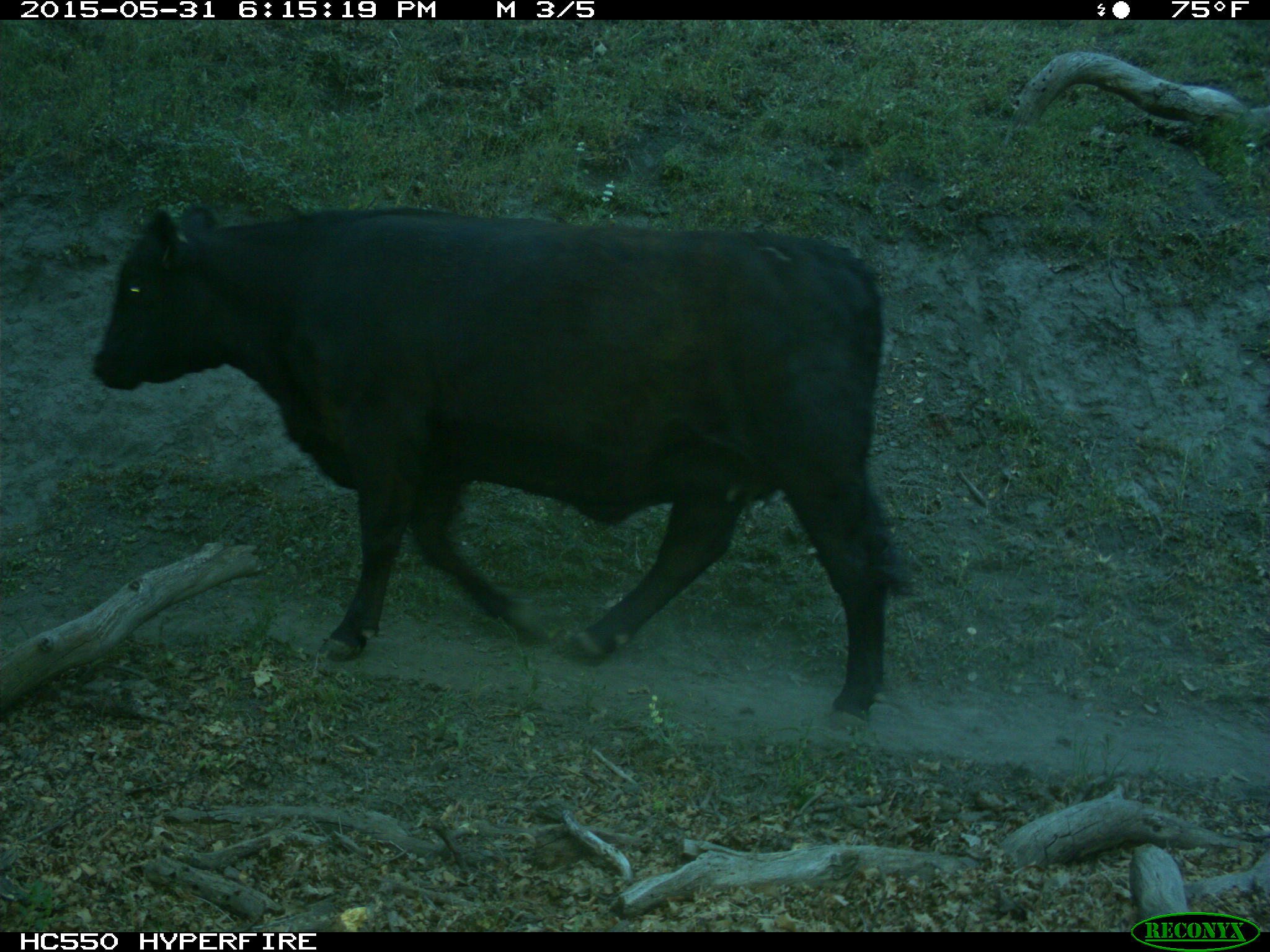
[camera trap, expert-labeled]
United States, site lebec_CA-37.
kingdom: Animalia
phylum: Chordata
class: Mammalia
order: Artiodactyla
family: Bovidae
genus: Bos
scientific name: Bos taurus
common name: domestic cow